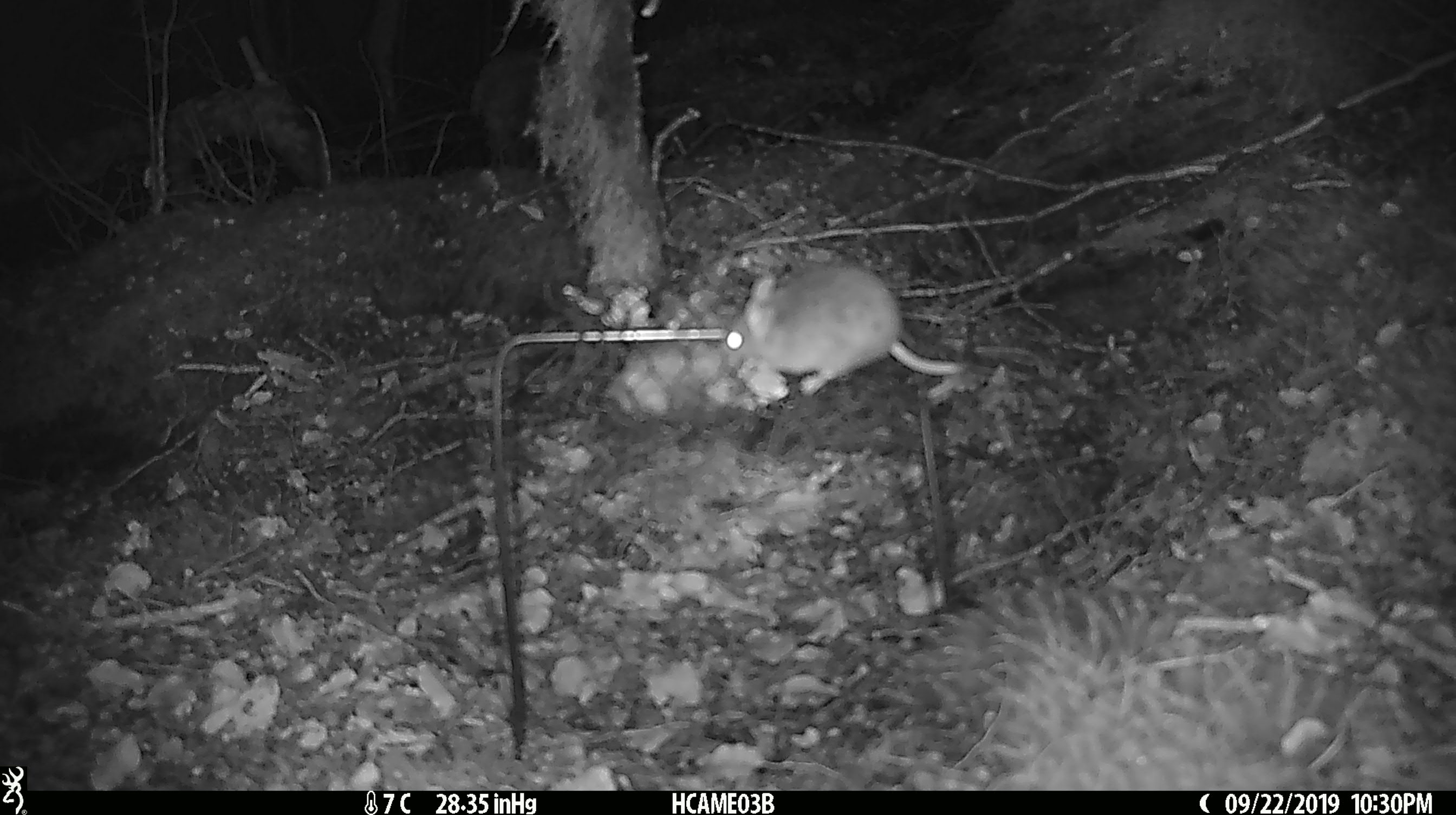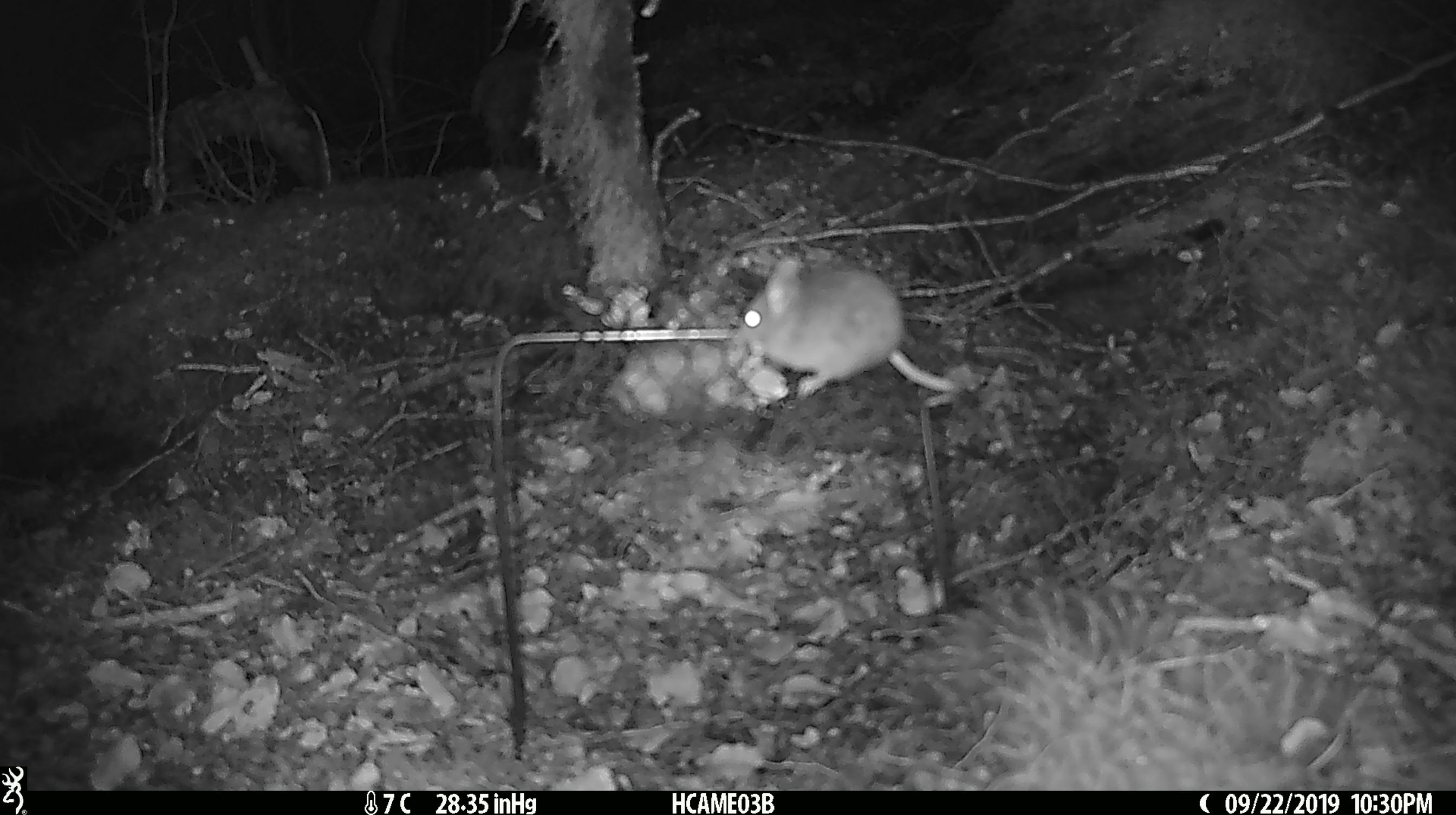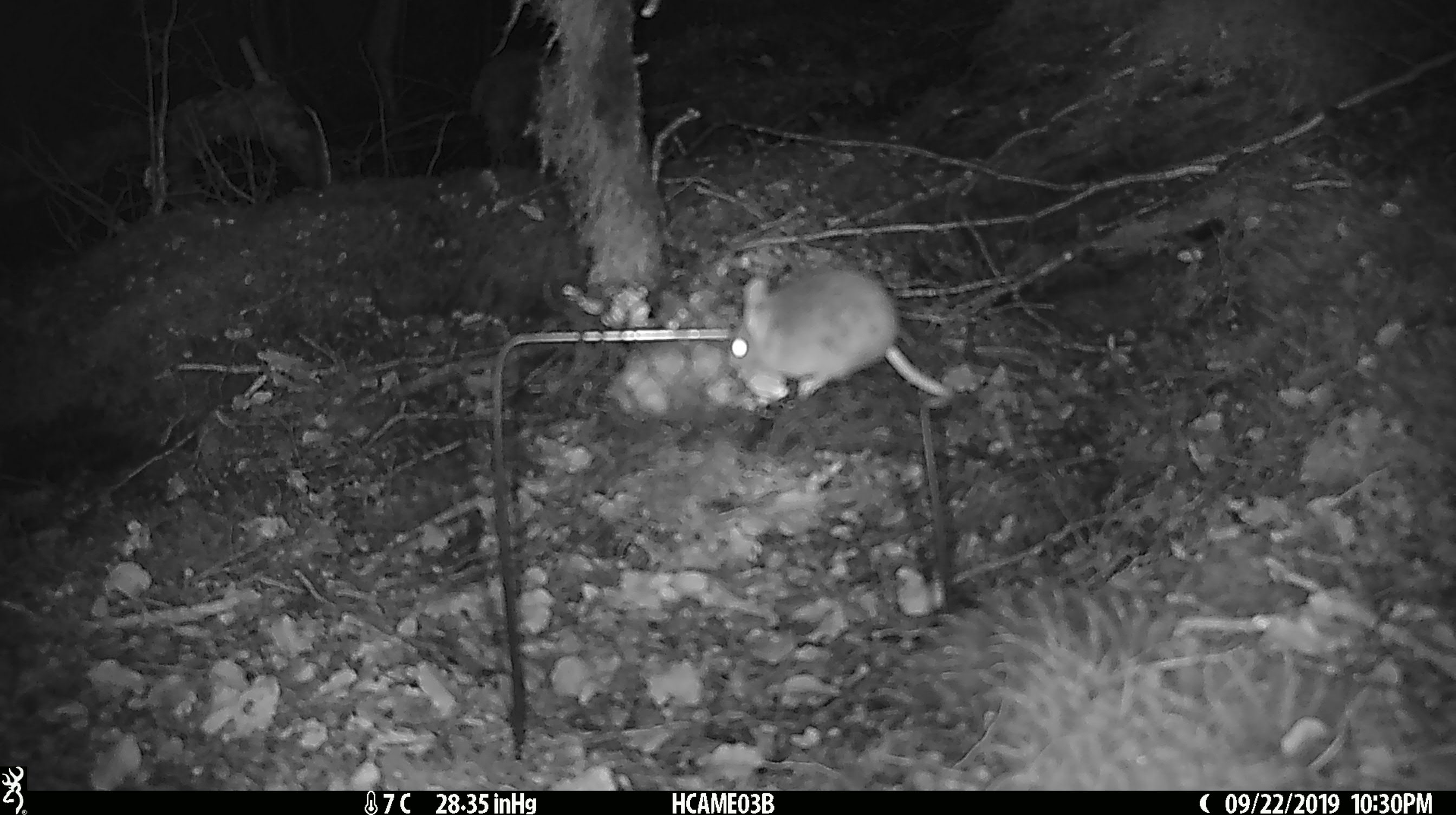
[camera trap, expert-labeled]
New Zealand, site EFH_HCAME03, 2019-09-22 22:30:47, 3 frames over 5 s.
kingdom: Animalia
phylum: Chordata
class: Mammalia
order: Rodentia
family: Muridae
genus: Mus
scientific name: Mus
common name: mouse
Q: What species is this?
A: Mouse (Mus).